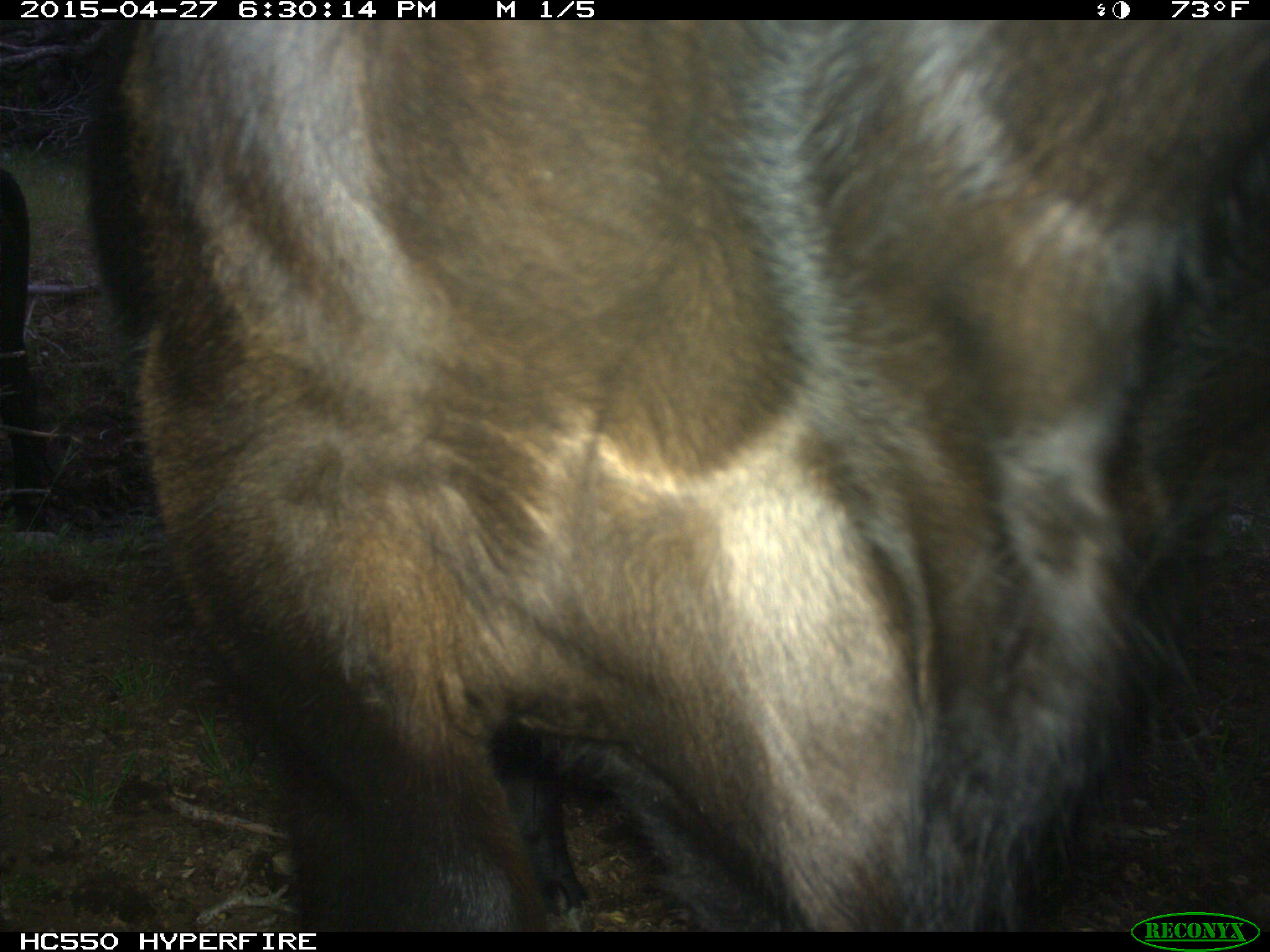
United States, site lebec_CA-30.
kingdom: Animalia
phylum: Chordata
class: Mammalia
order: Artiodactyla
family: Bovidae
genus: Bos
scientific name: Bos taurus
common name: domestic cow